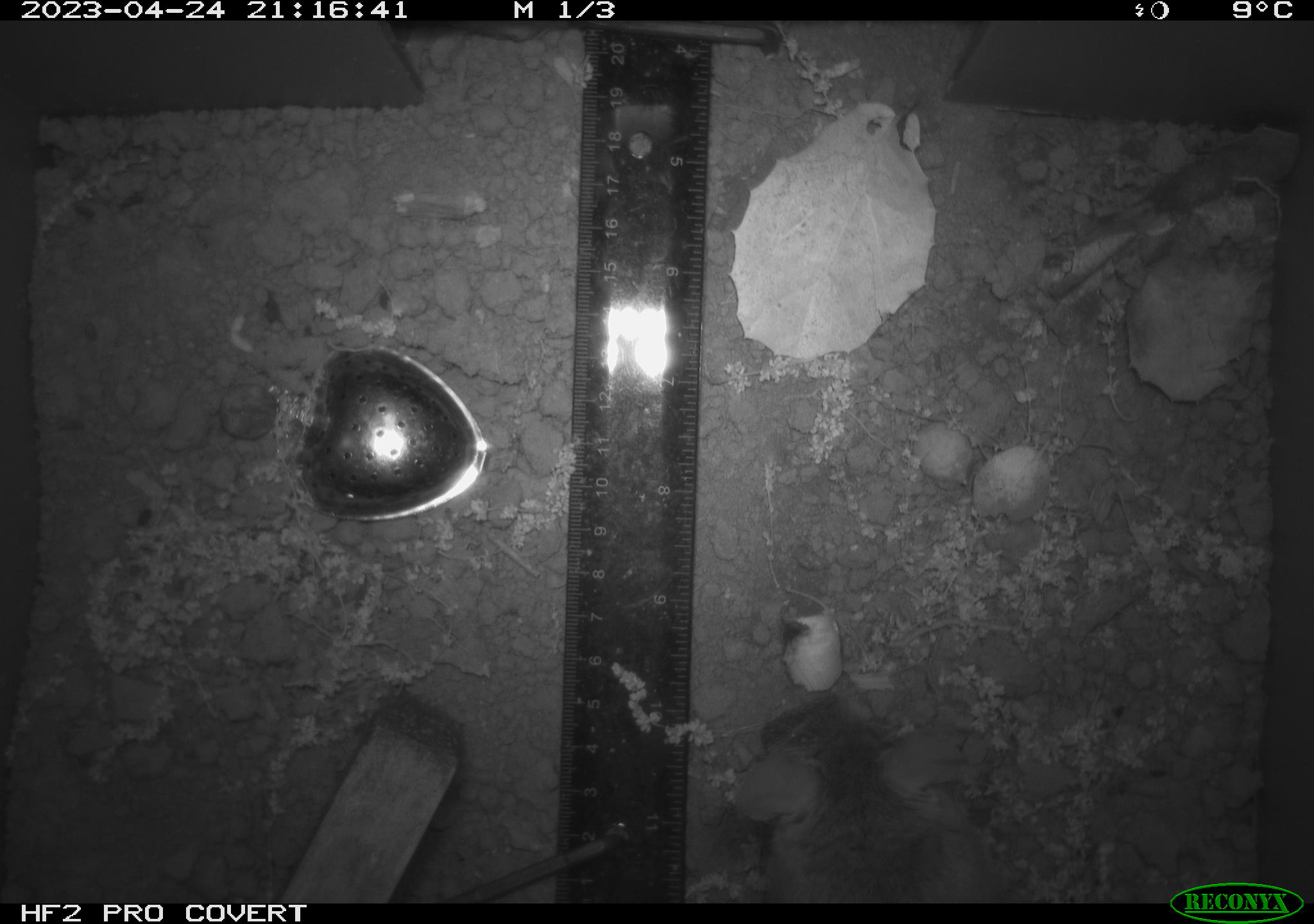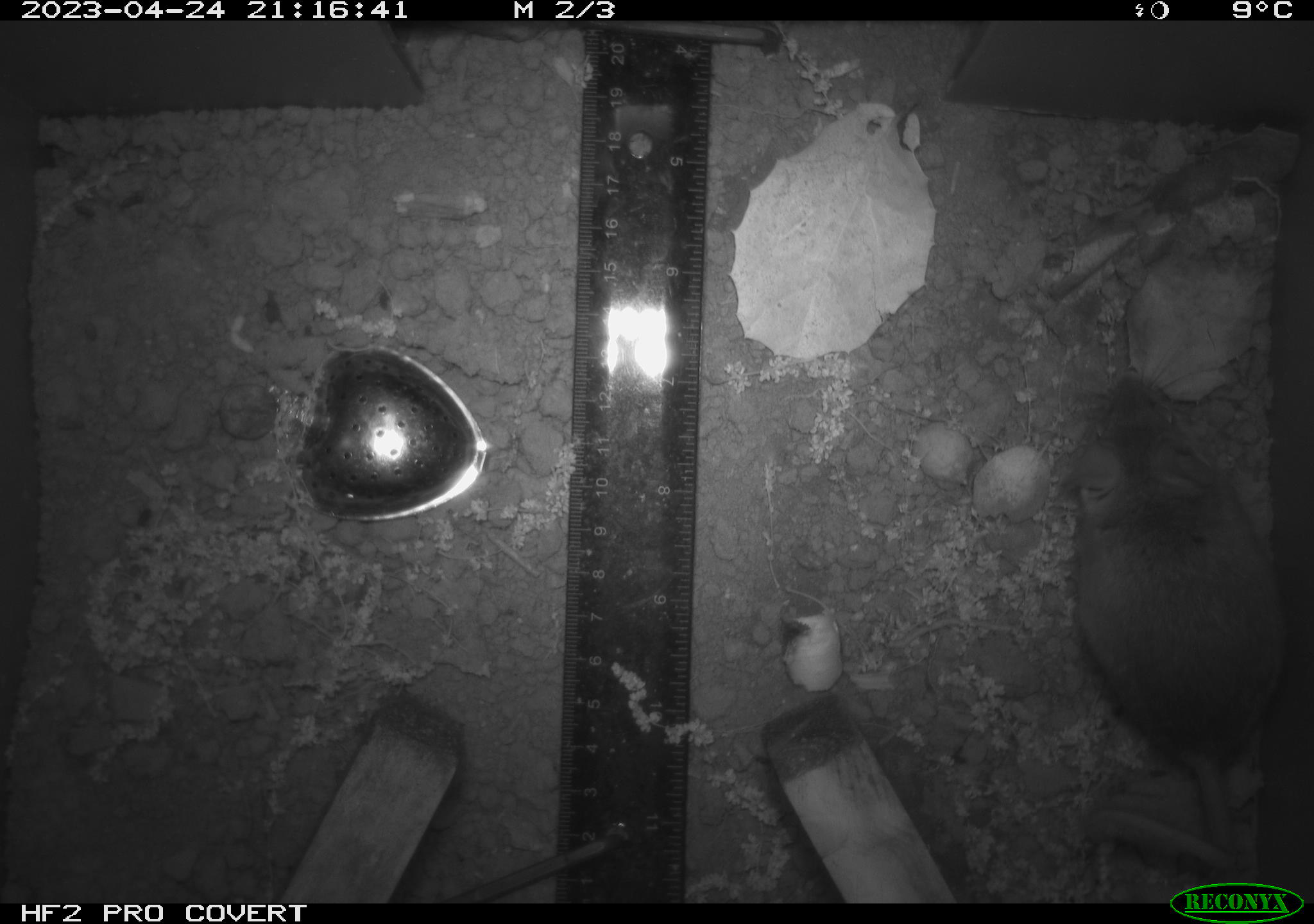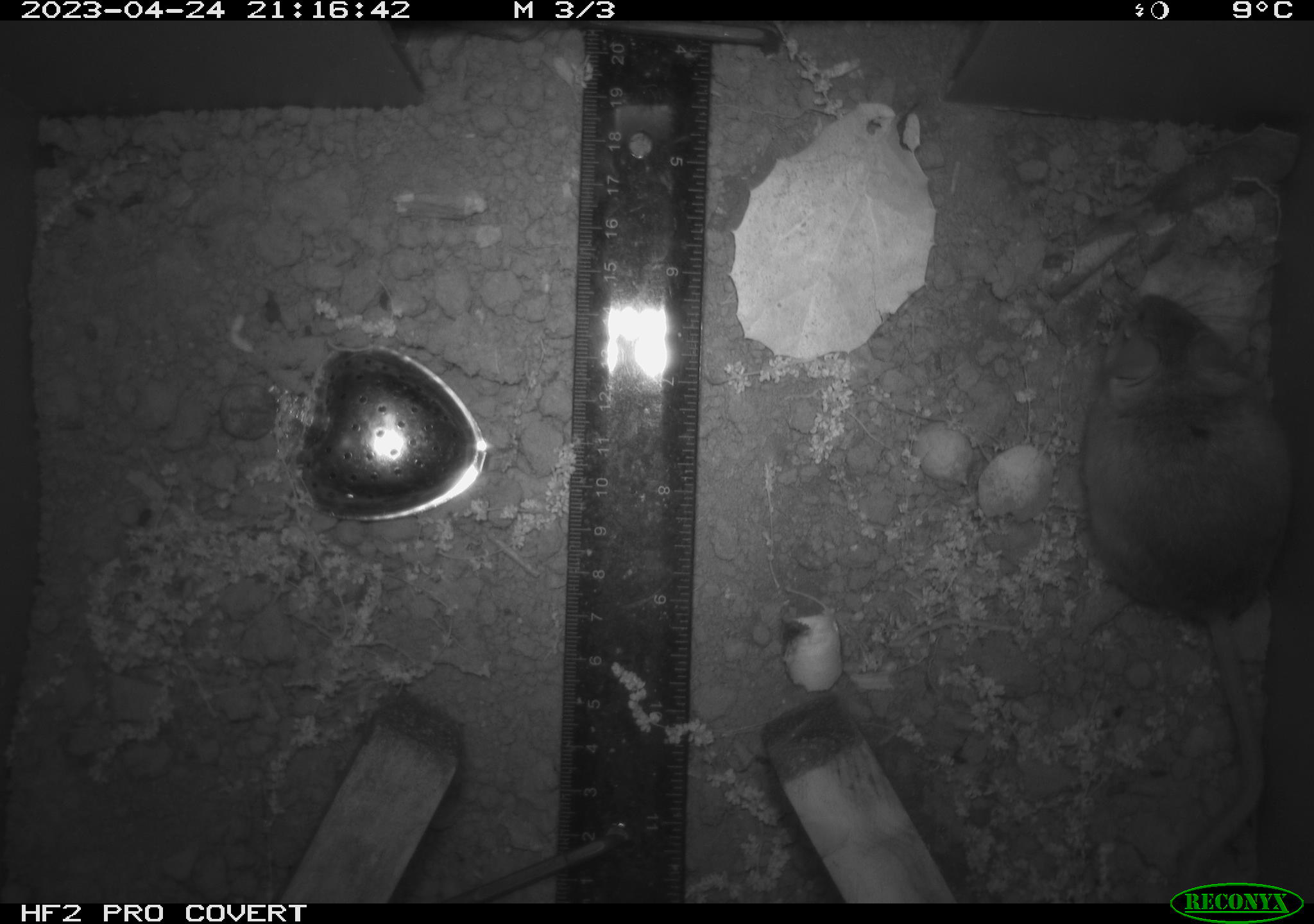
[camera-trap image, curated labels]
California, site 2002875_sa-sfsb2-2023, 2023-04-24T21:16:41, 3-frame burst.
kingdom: Animalia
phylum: Chordata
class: Mammalia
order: Rodentia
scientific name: Rodentia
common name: mouse species